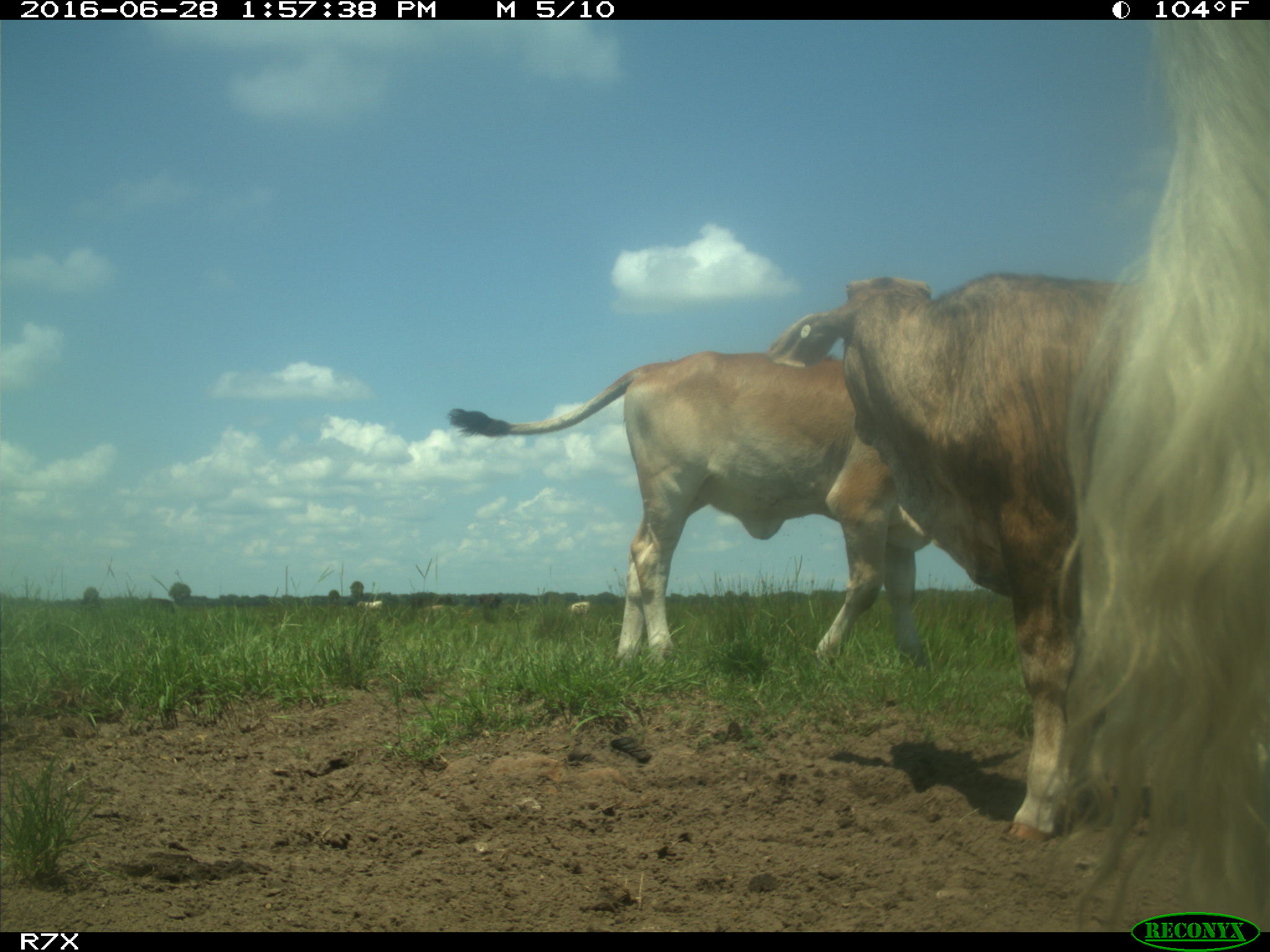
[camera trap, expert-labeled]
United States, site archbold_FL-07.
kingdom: Animalia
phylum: Chordata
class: Mammalia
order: Artiodactyla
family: Bovidae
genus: Bos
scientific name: Bos taurus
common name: domestic cow